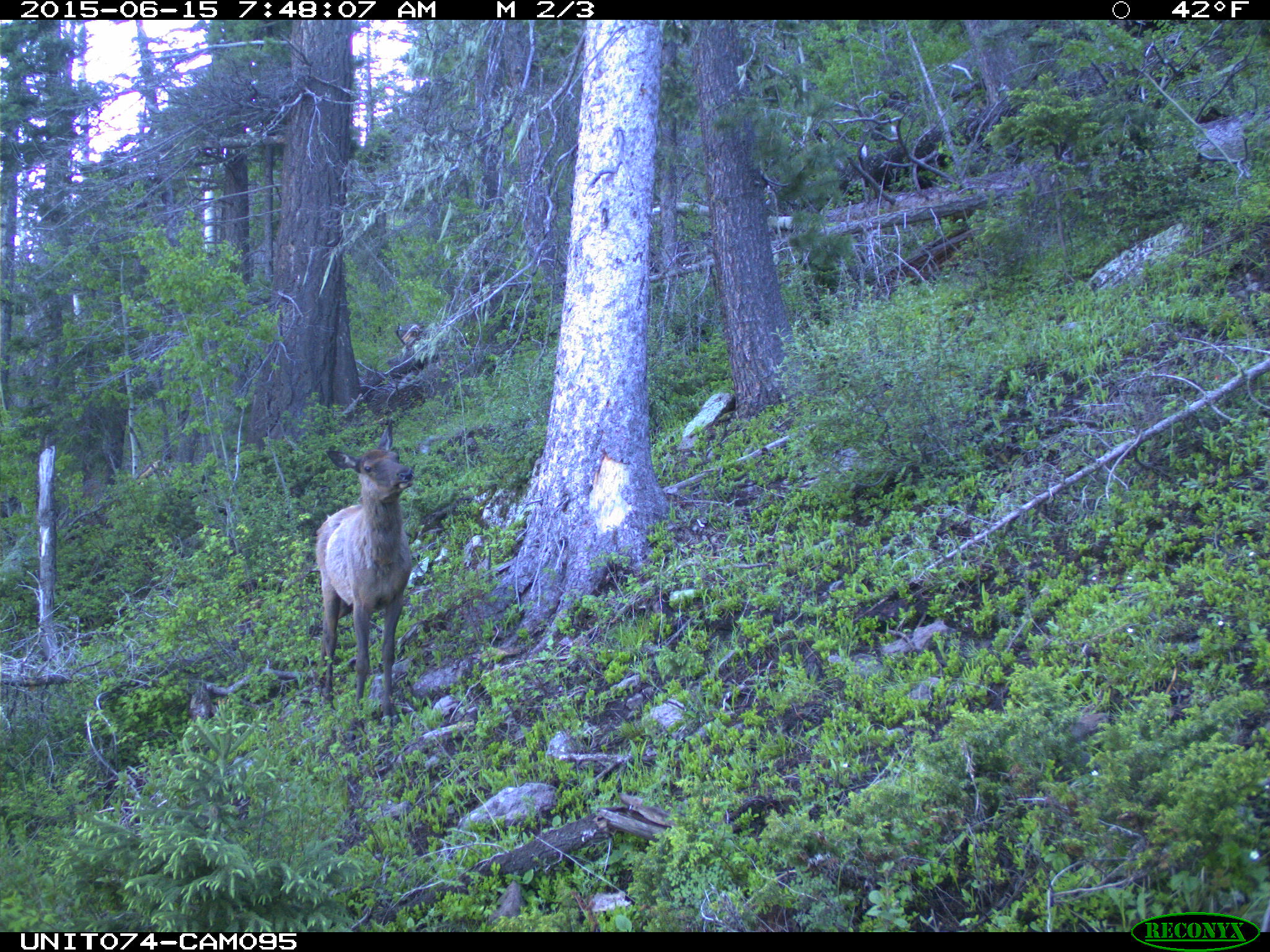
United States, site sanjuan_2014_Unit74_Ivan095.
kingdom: Animalia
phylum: Chordata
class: Mammalia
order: Artiodactyla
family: Cervidae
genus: Cervus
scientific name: Cervus elaphus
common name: red deer